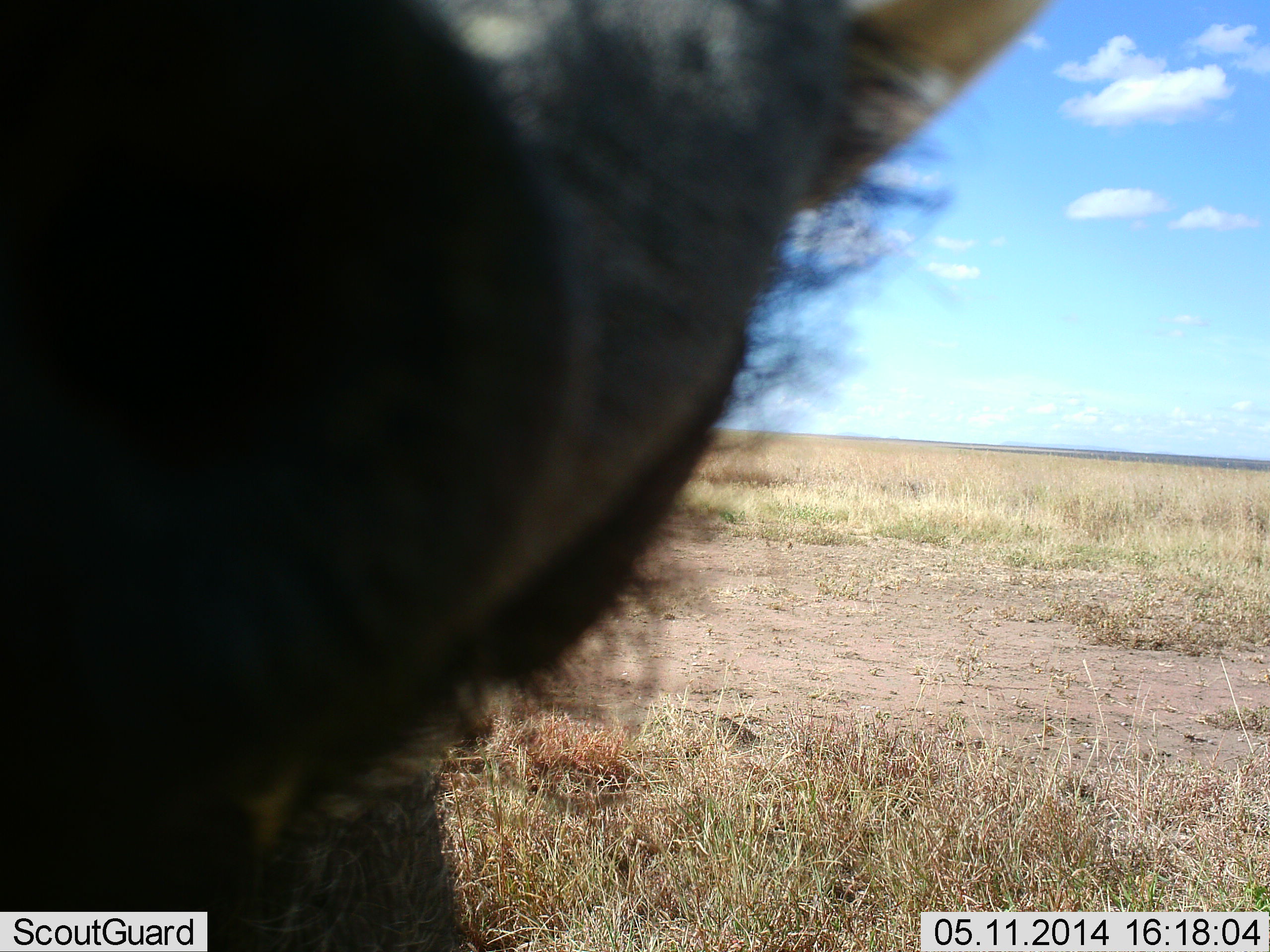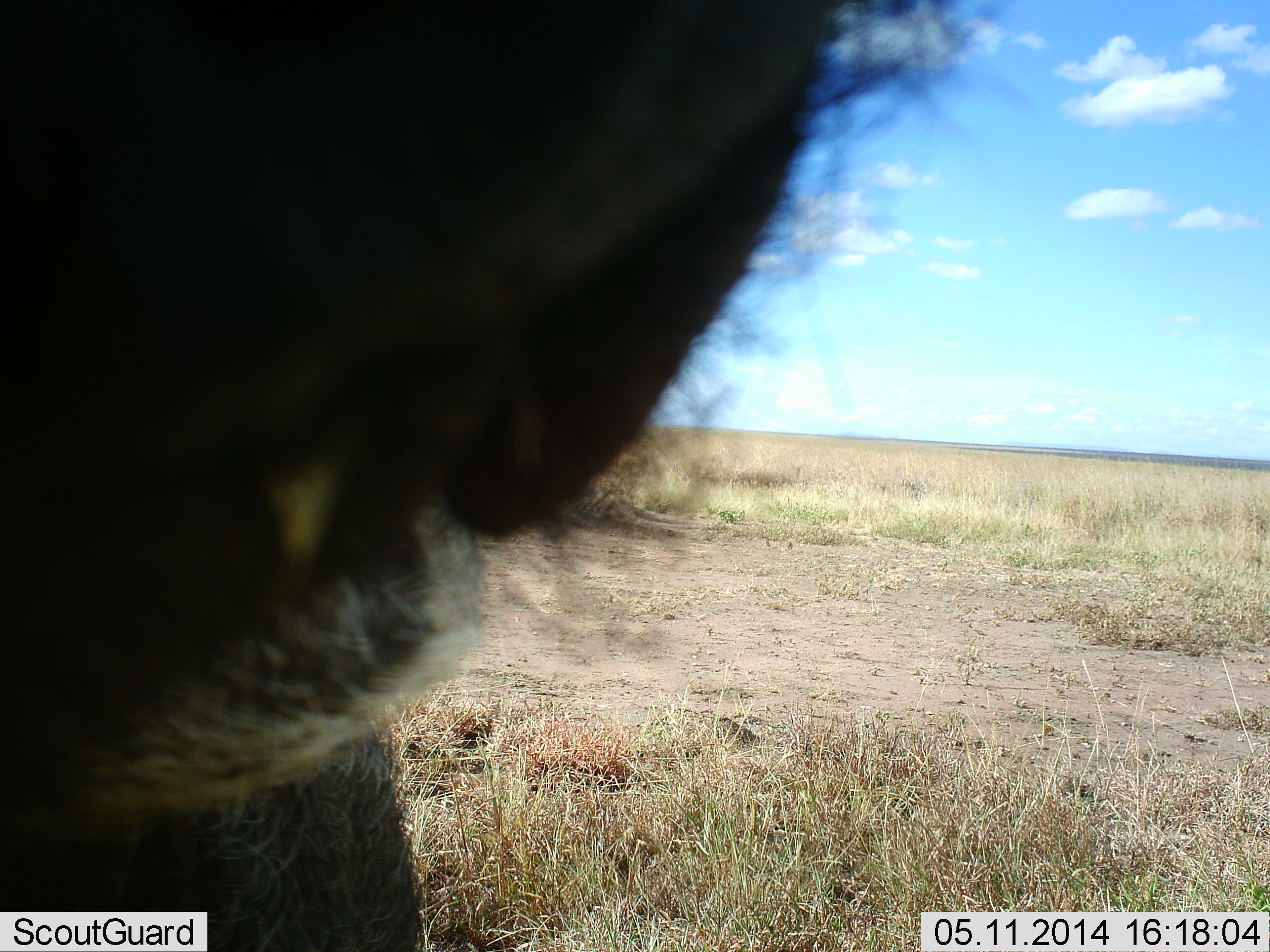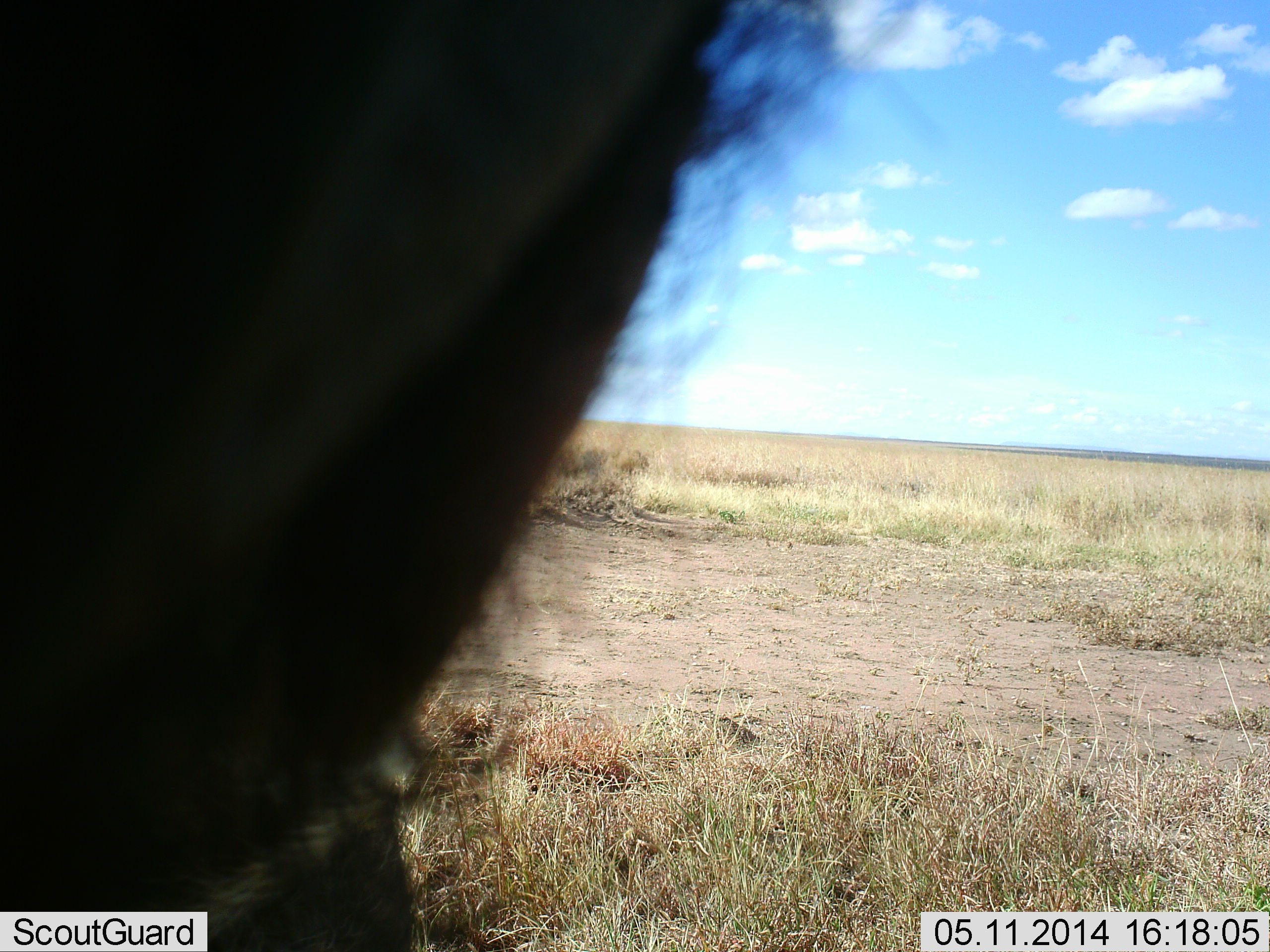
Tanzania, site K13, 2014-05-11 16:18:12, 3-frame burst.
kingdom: Animalia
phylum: Chordata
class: Mammalia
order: Artiodactyla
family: Suidae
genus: Phacochoerus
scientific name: Phacochoerus africanus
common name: warthog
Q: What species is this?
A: Warthog (Phacochoerus africanus).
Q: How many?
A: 1.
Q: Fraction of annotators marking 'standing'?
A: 83%.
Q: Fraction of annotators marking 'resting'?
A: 17%.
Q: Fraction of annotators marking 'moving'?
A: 0%.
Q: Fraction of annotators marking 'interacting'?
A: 0%.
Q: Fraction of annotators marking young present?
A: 0%.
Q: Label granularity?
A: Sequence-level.